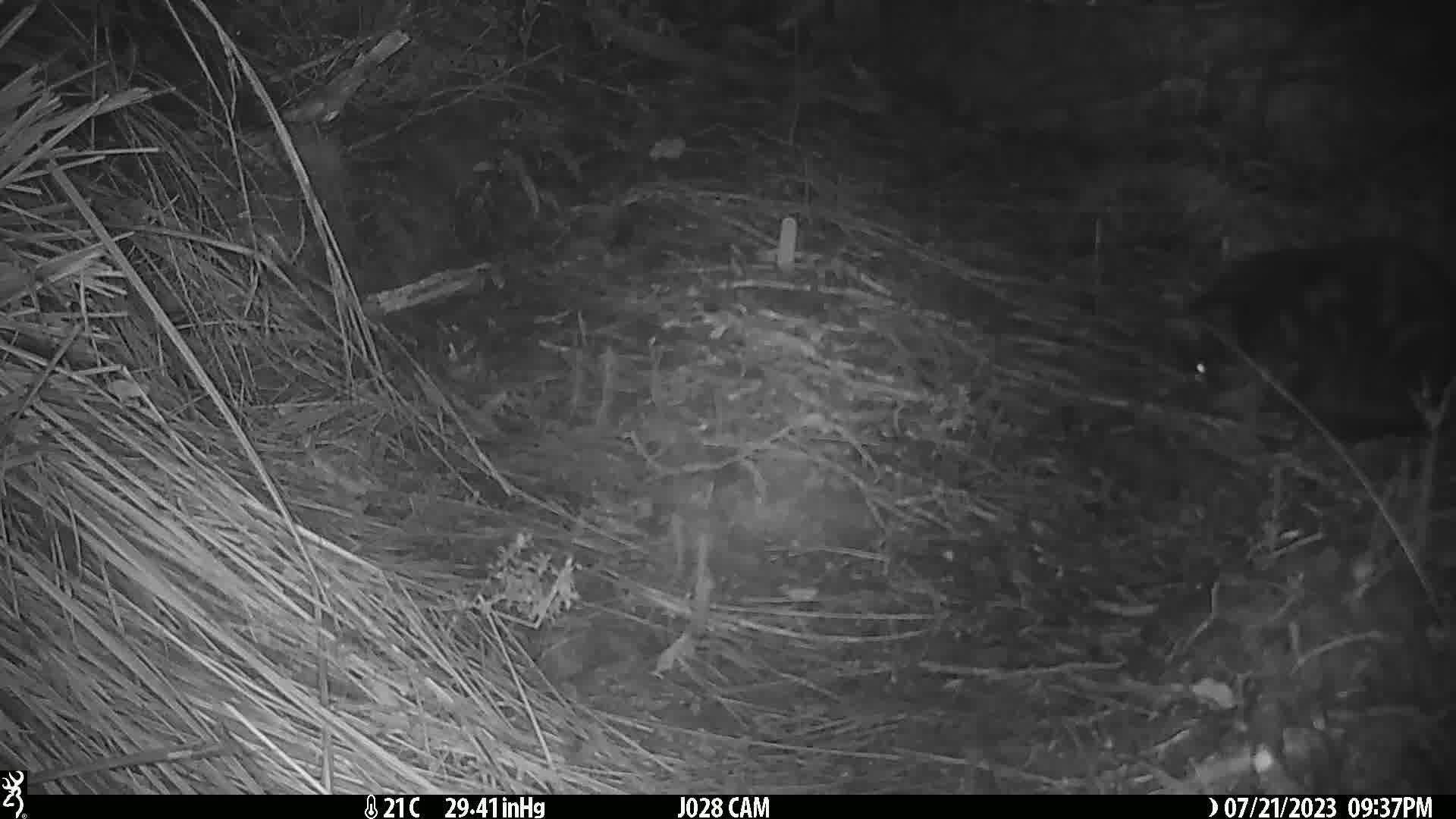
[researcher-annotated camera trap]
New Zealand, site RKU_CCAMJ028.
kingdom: Animalia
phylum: Chordata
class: Mammalia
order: Carnivora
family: Felidae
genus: Felis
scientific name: Felis catus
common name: domestic cat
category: cat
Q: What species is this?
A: Cat (domestic cat) (Felis catus).